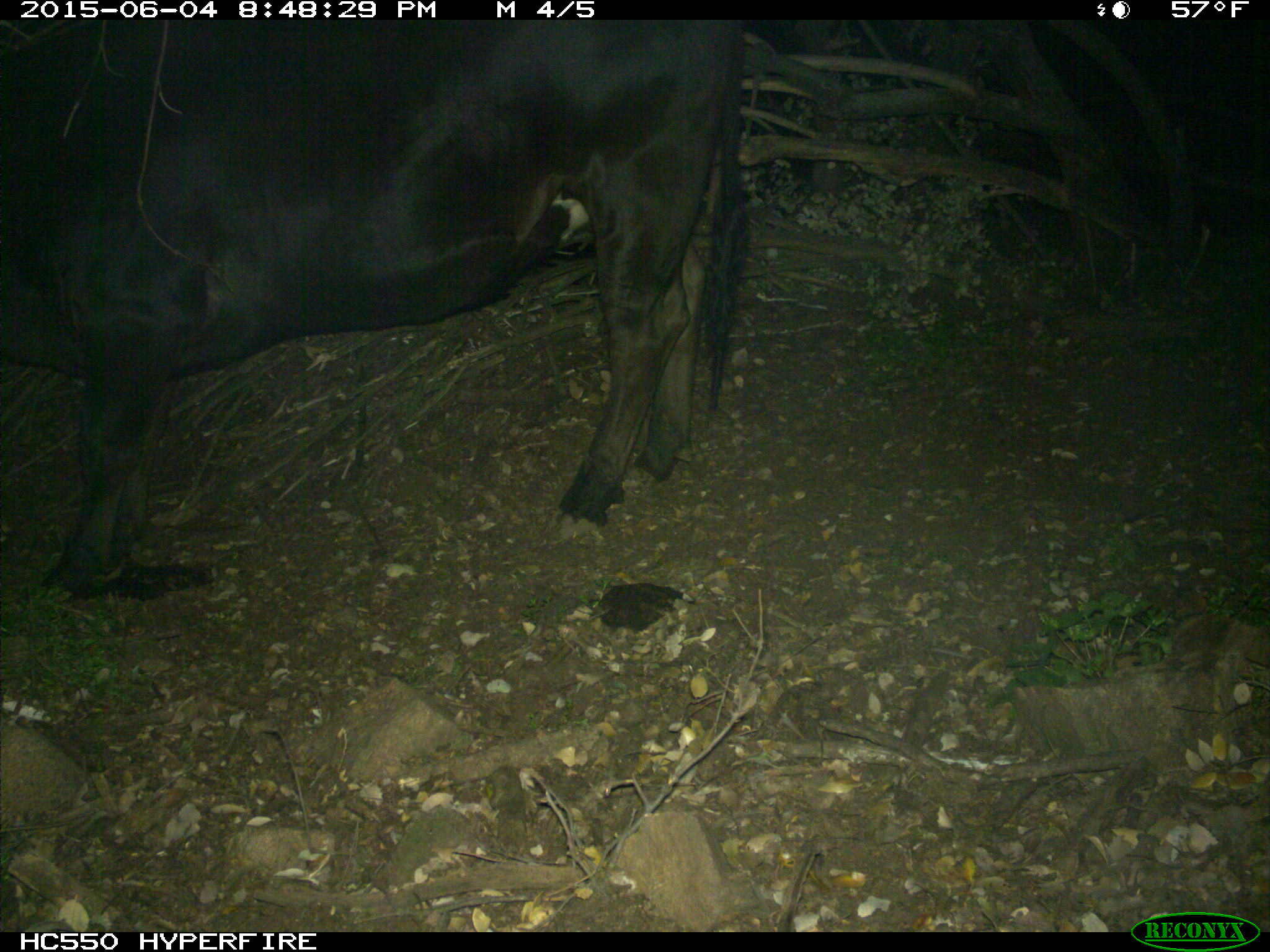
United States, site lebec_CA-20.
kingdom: Animalia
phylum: Chordata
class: Mammalia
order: Artiodactyla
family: Bovidae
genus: Bos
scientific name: Bos taurus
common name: domestic cow